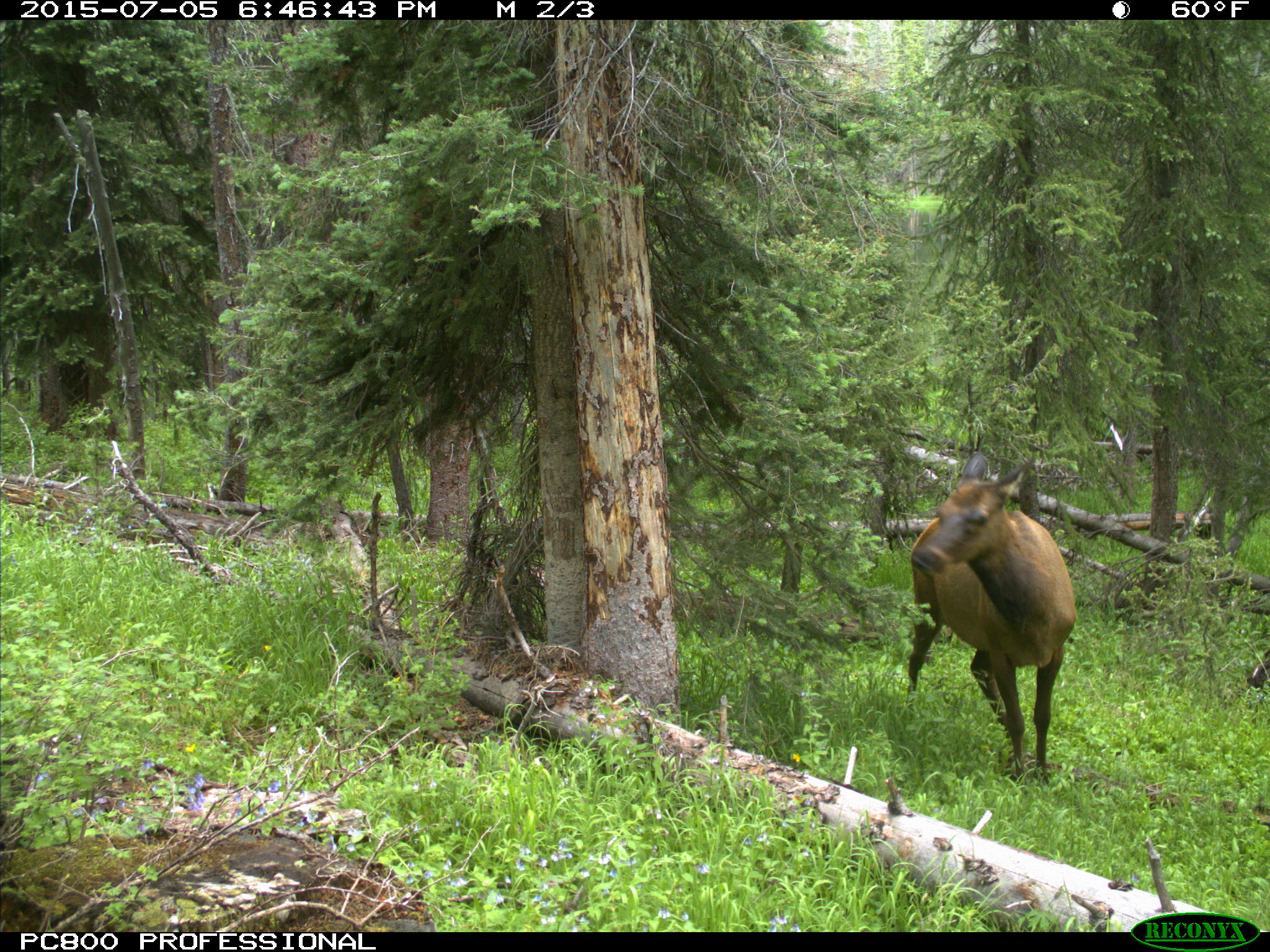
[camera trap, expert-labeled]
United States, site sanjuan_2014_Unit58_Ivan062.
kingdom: Animalia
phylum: Chordata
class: Mammalia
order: Artiodactyla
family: Cervidae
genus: Cervus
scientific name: Cervus elaphus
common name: red deer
Cervus elaphus (red deer).